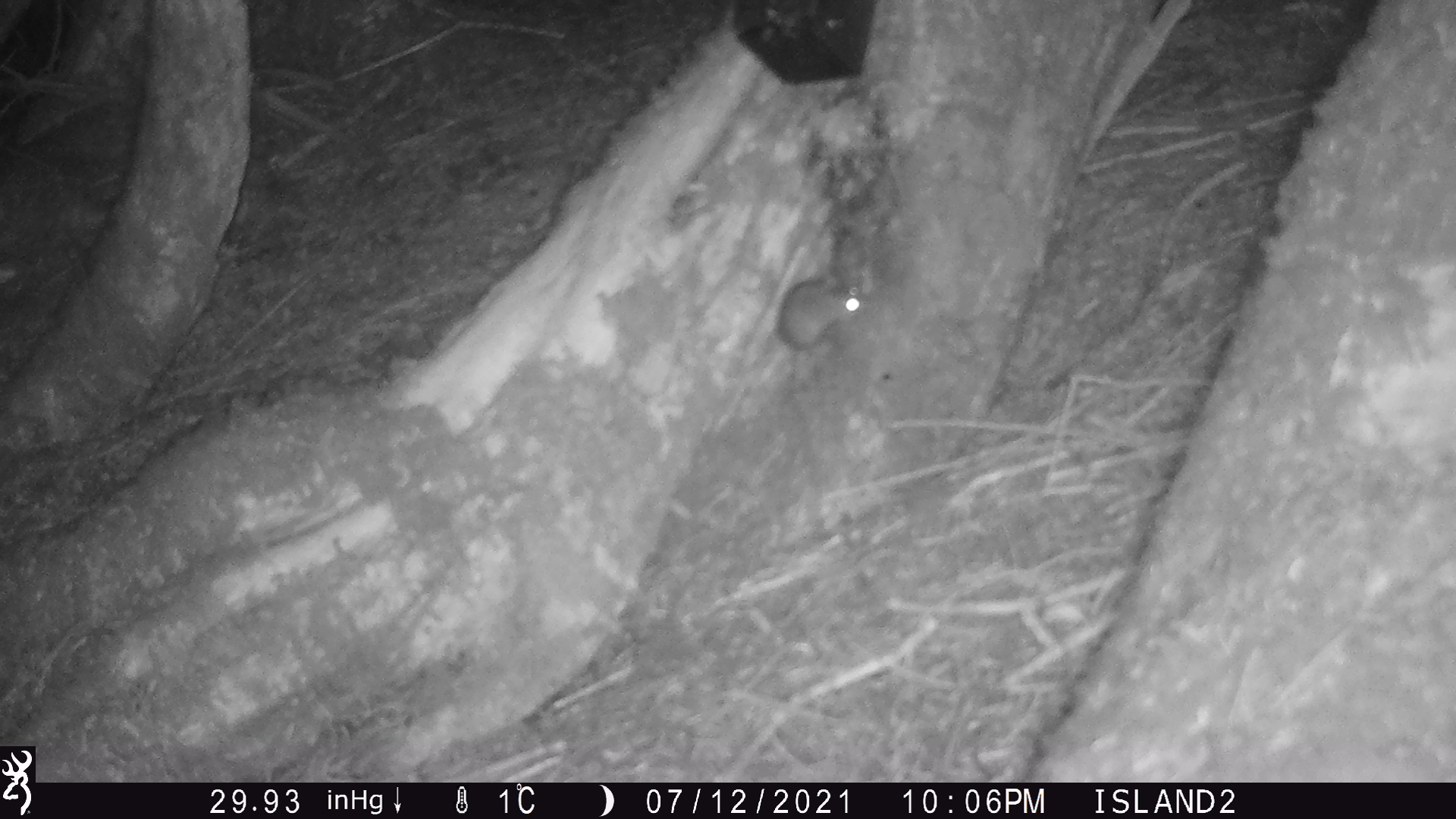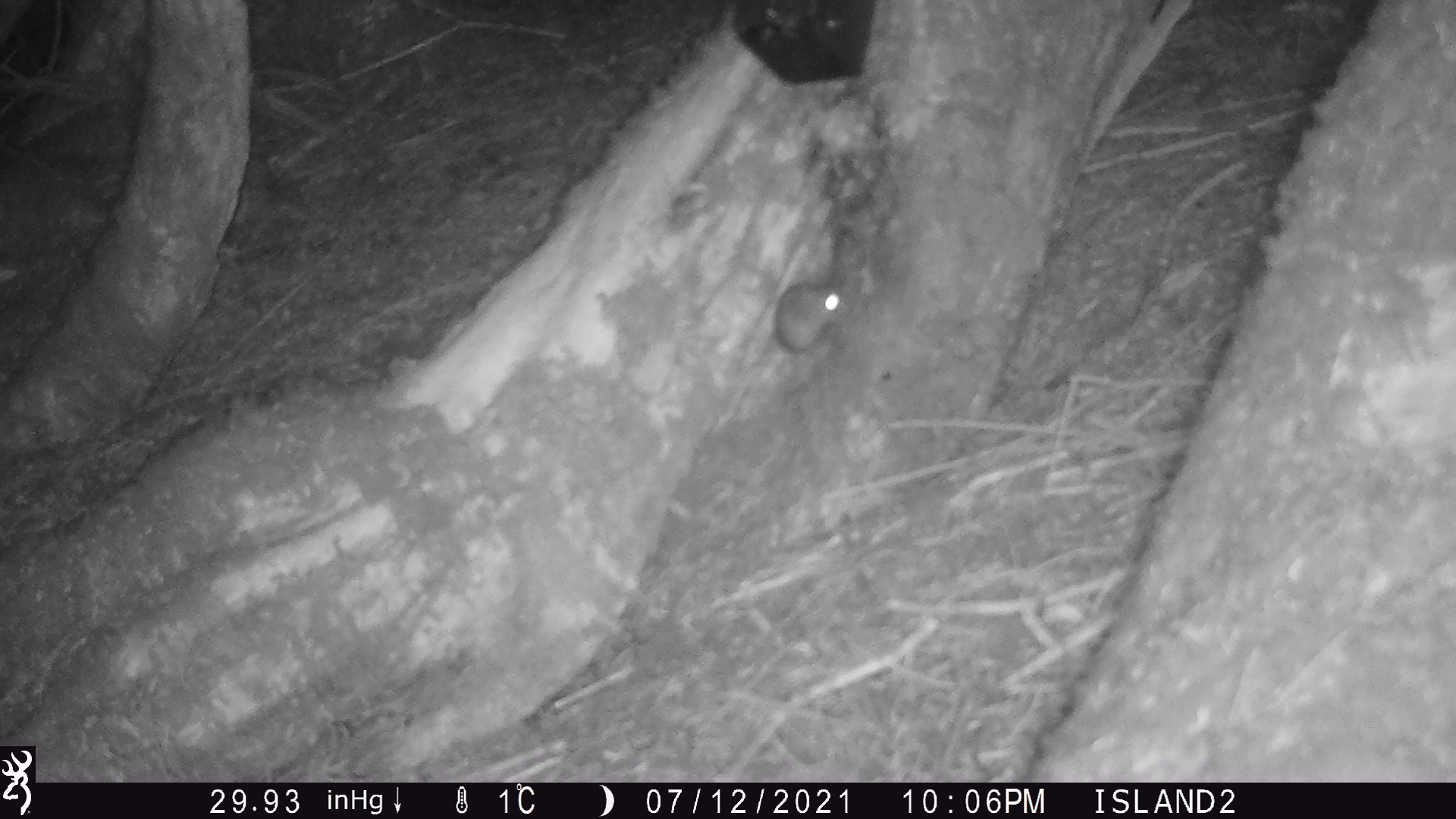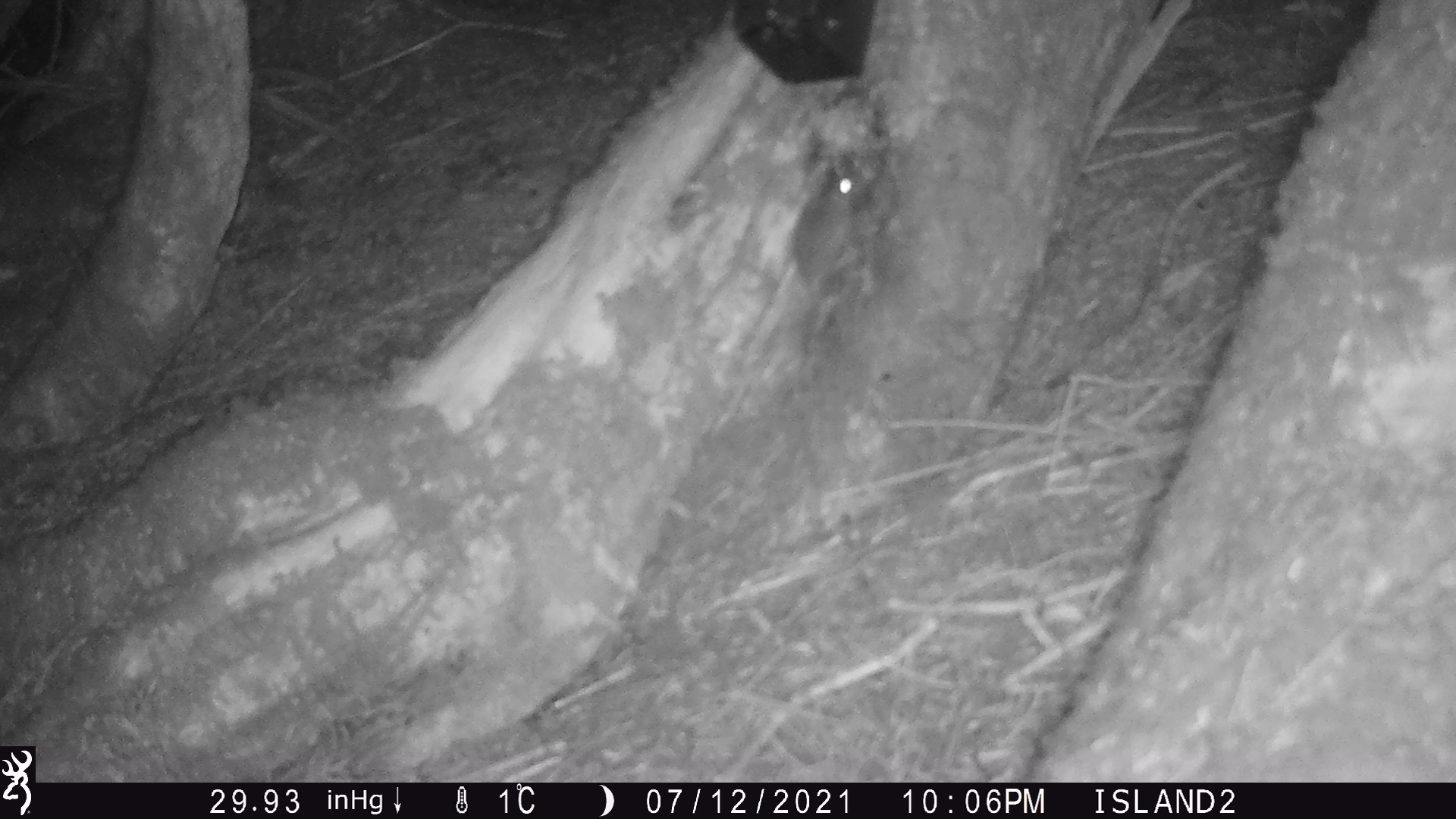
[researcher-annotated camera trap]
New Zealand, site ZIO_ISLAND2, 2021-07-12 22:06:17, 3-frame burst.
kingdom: Animalia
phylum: Chordata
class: Mammalia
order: Rodentia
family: Muridae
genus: Mus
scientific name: Mus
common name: mouse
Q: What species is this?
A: Mouse (Mus).